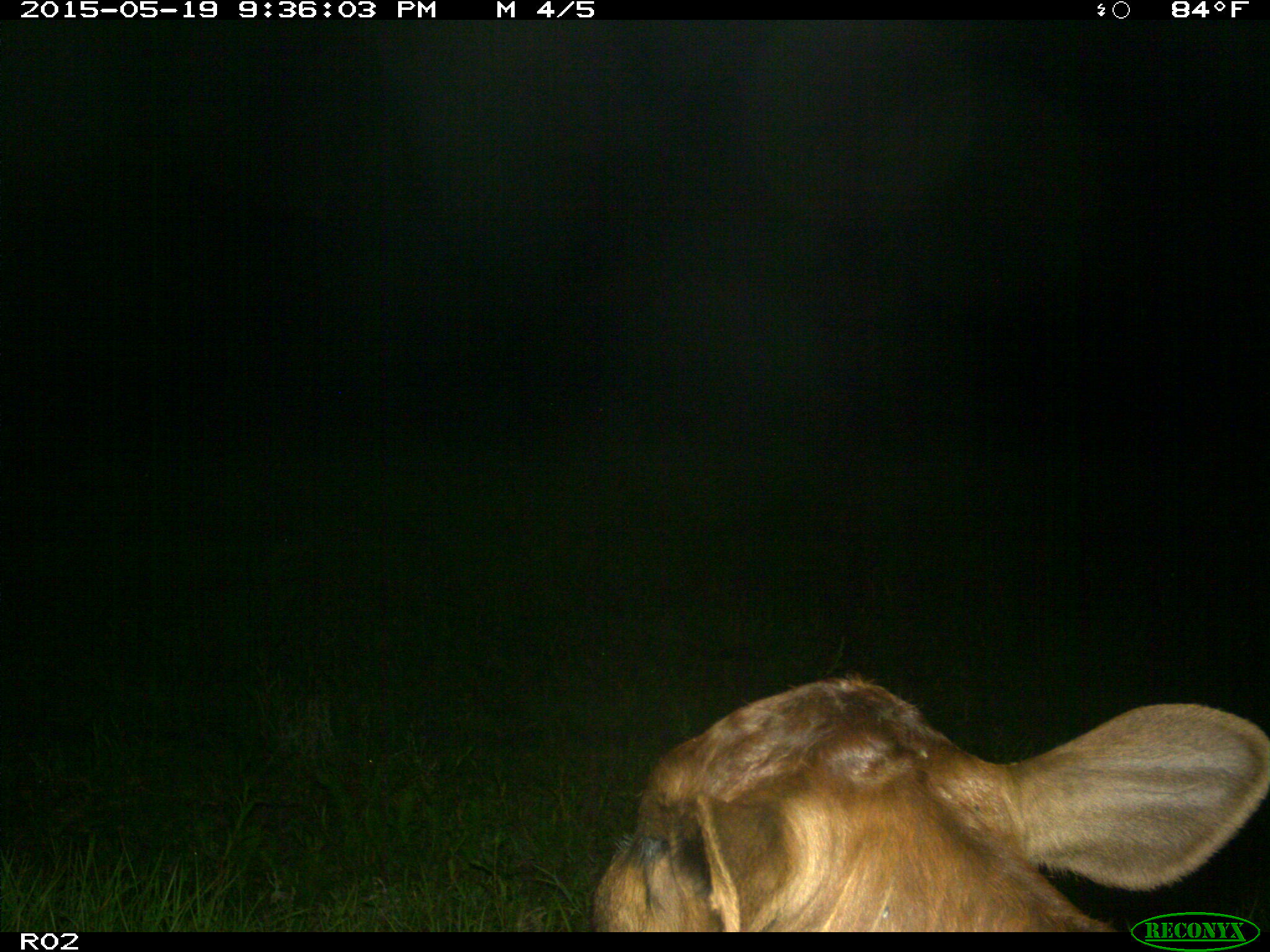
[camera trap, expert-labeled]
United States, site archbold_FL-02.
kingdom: Animalia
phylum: Chordata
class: Mammalia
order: Artiodactyla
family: Bovidae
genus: Bos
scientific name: Bos taurus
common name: domestic cow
Bos taurus (domestic cow).